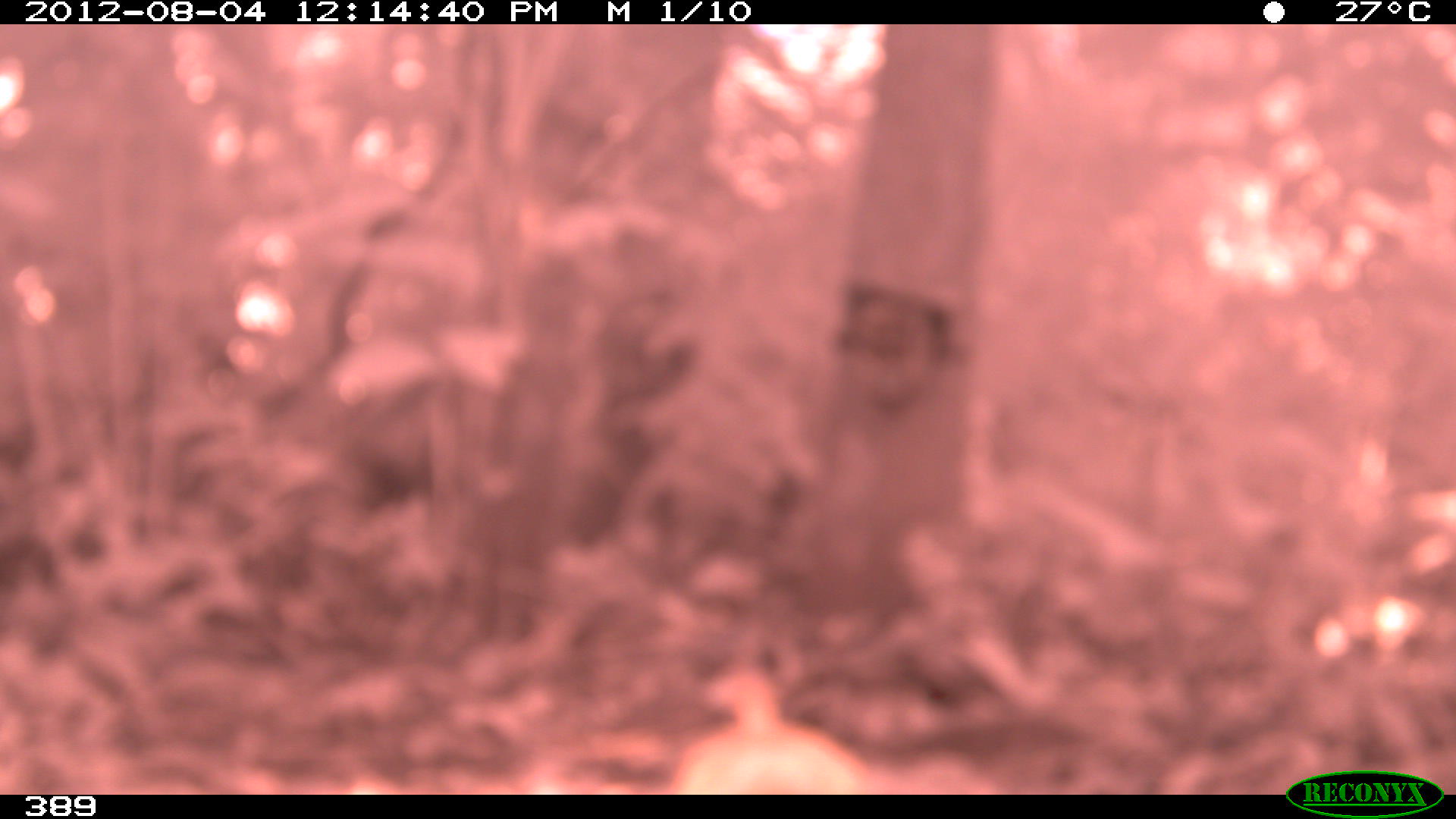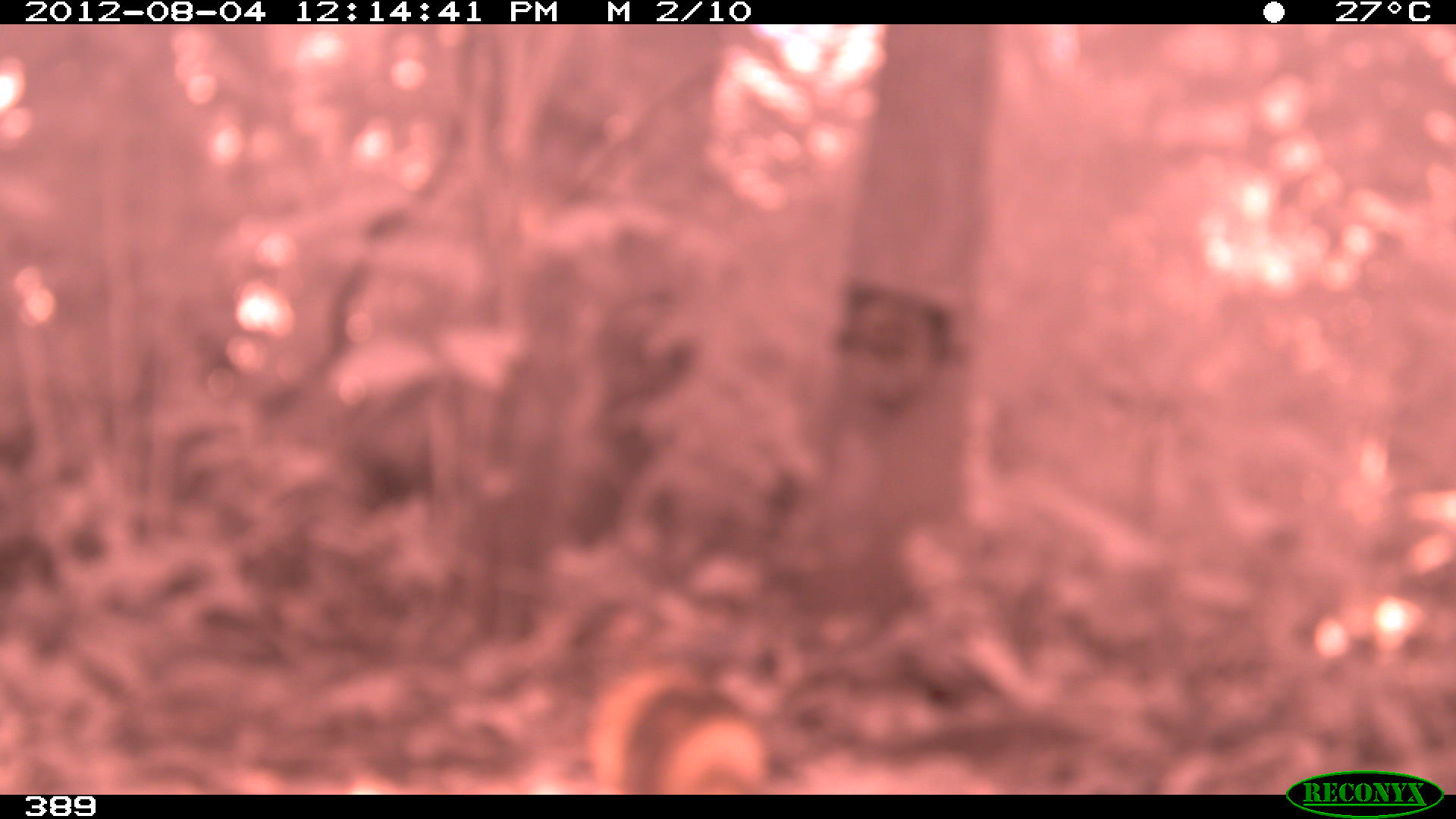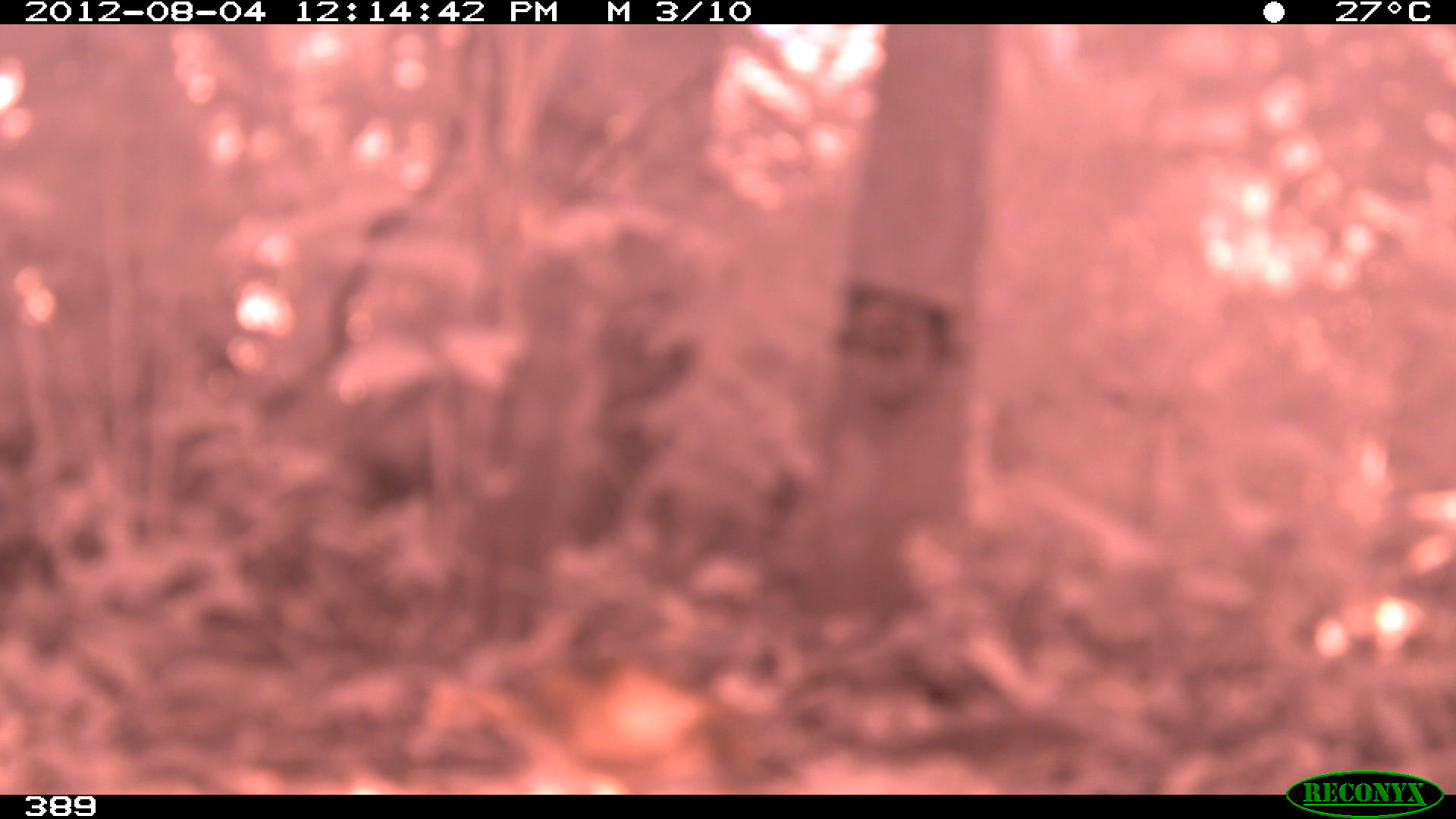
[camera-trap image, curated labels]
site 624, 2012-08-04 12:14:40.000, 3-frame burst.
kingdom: Animalia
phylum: Chordata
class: Aves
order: Galliformes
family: Phasianidae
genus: Alectoris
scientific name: Alectoris rufa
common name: red-legged partridge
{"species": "Alectoris rufa (red-legged partridge)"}